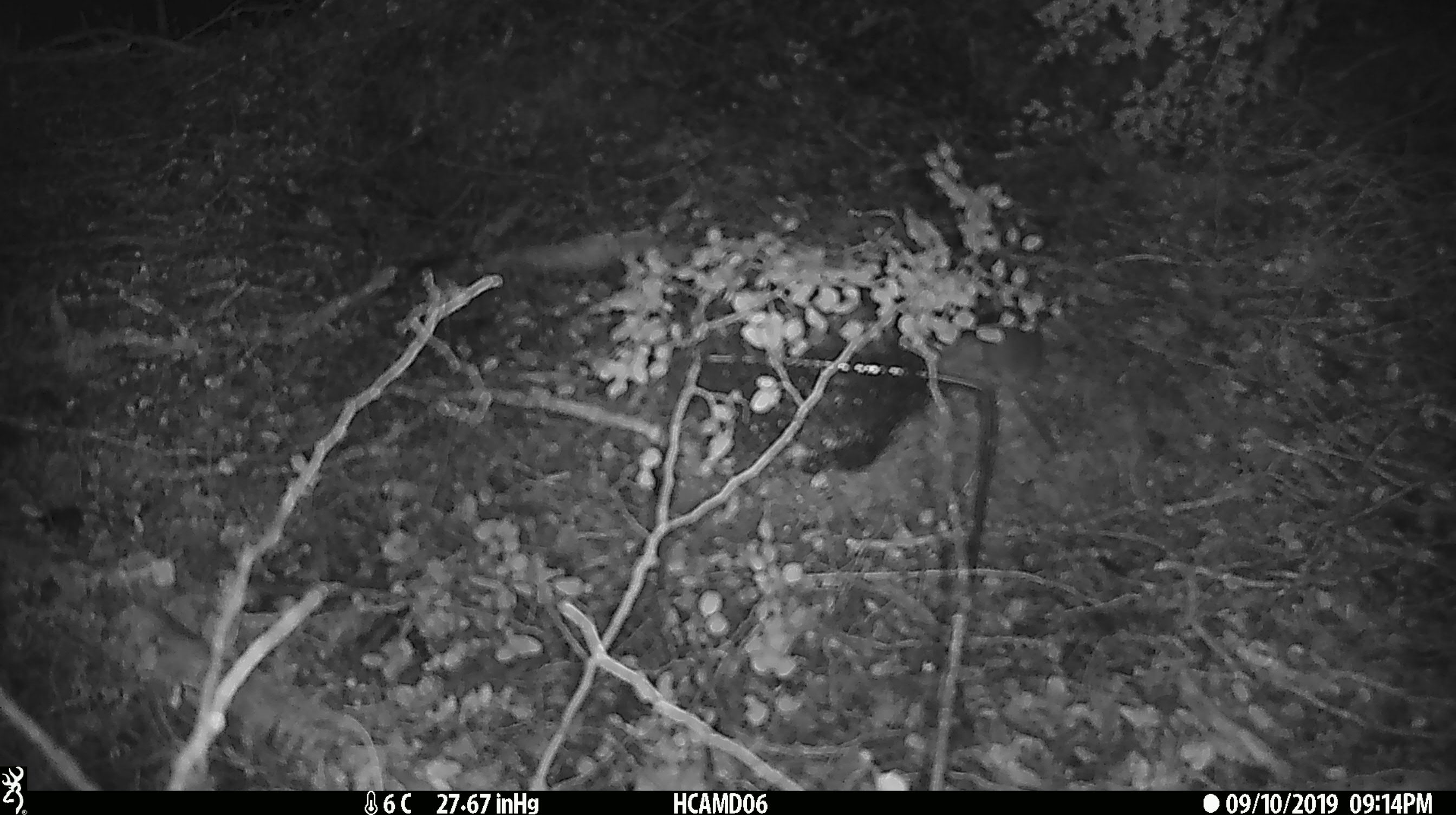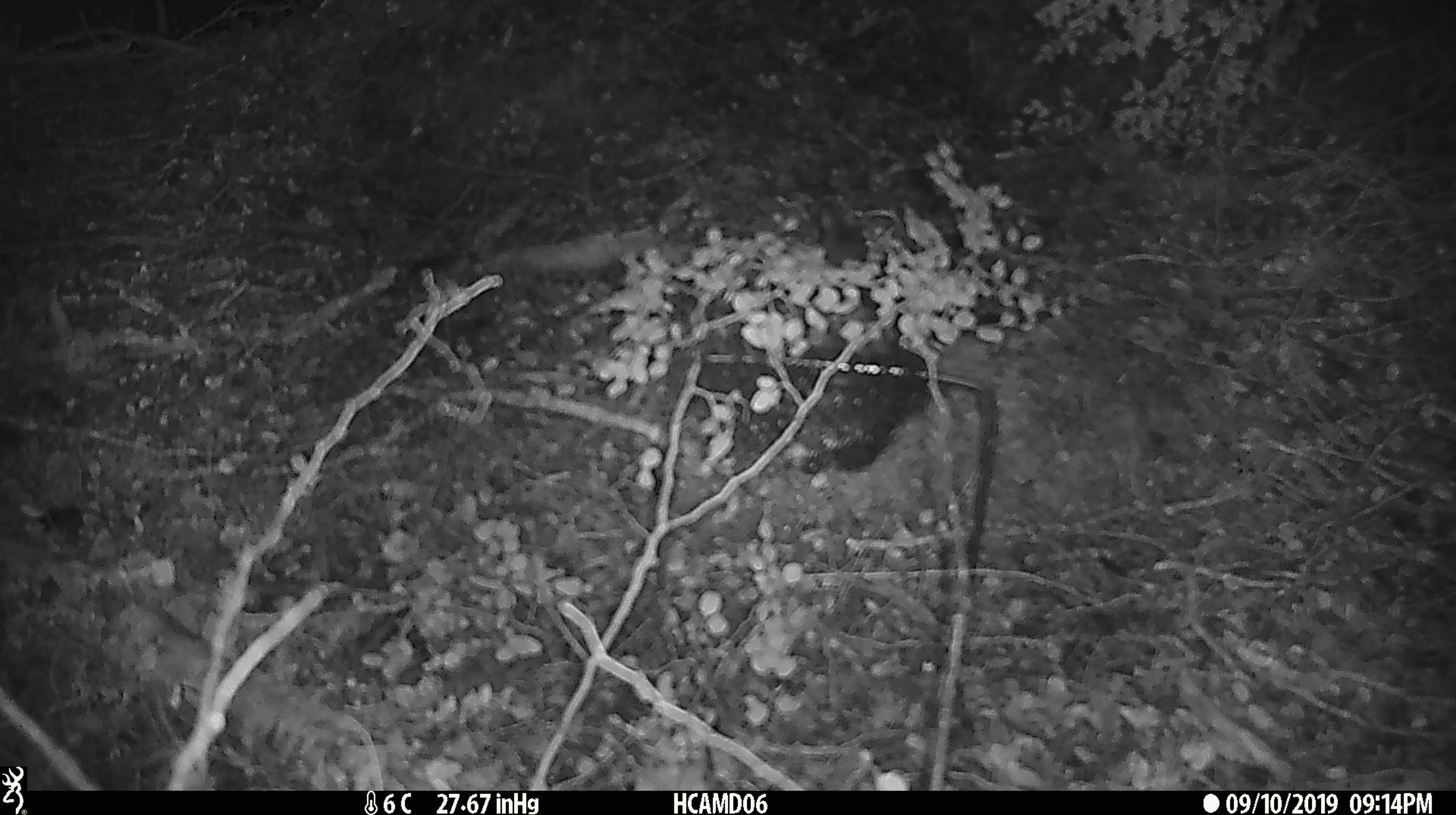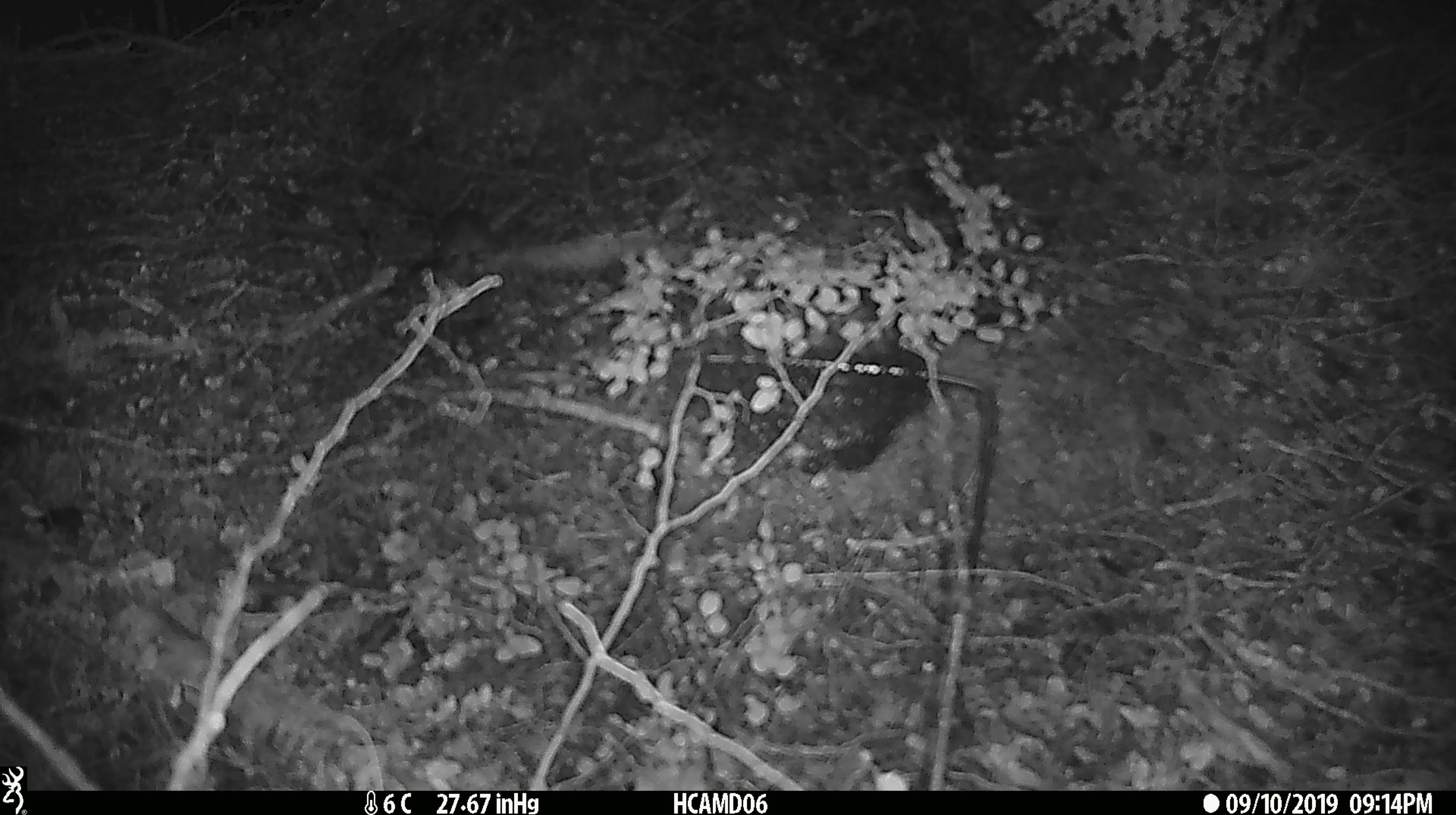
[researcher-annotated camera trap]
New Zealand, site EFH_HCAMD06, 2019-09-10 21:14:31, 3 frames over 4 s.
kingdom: Animalia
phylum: Chordata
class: Mammalia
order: Rodentia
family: Muridae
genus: Mus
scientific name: Mus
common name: mouse